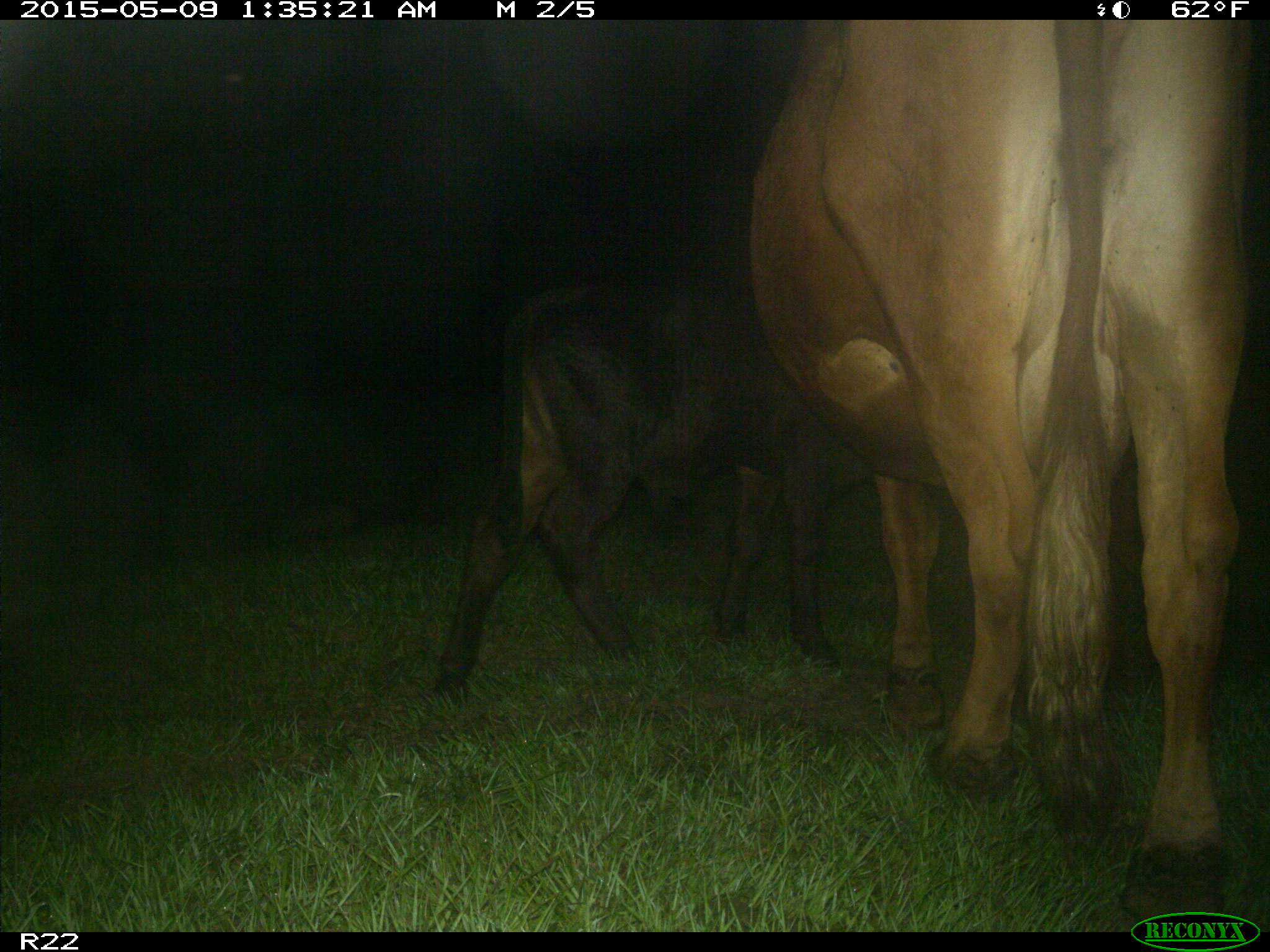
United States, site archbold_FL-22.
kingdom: Animalia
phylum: Chordata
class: Mammalia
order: Artiodactyla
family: Bovidae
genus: Bos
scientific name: Bos taurus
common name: domestic cow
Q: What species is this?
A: Bos taurus (domestic cow).